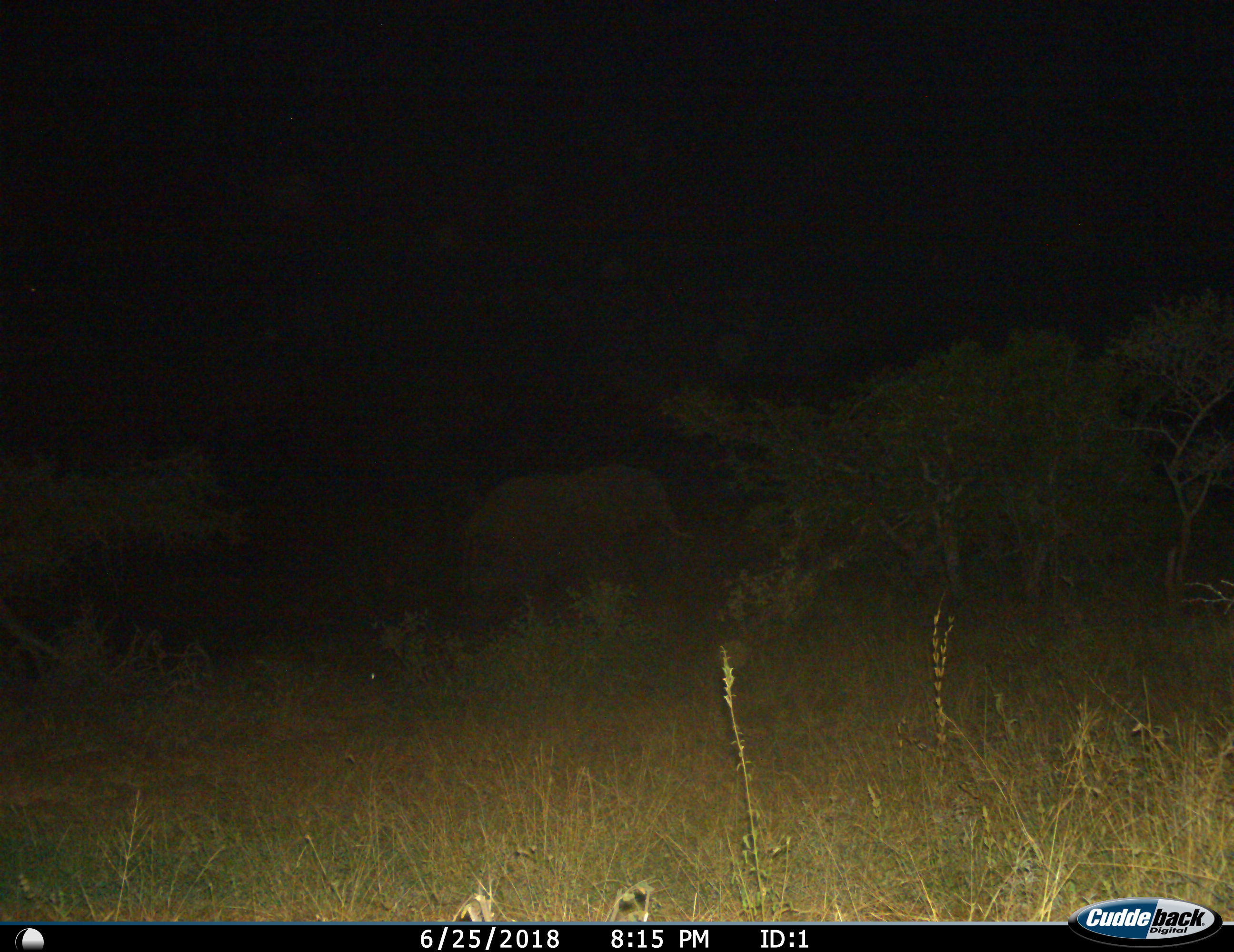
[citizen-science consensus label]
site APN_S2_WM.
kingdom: Animalia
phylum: Chordata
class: Mammalia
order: Proboscidea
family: Elephantidae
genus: Loxodonta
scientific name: Loxodonta africana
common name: african bush elephant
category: elephant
Elephant (african bush elephant) (Loxodonta africana), count 1. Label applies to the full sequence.